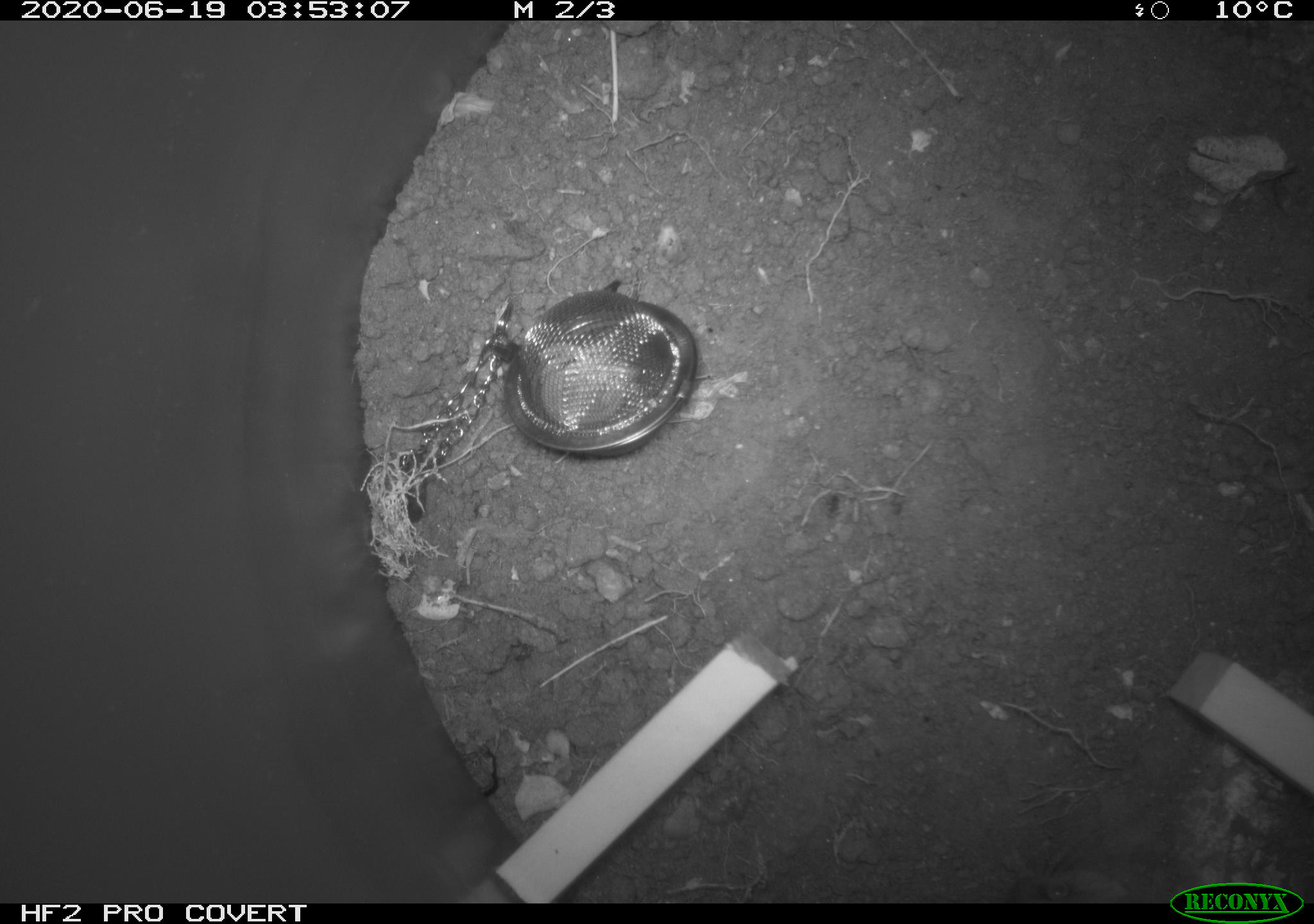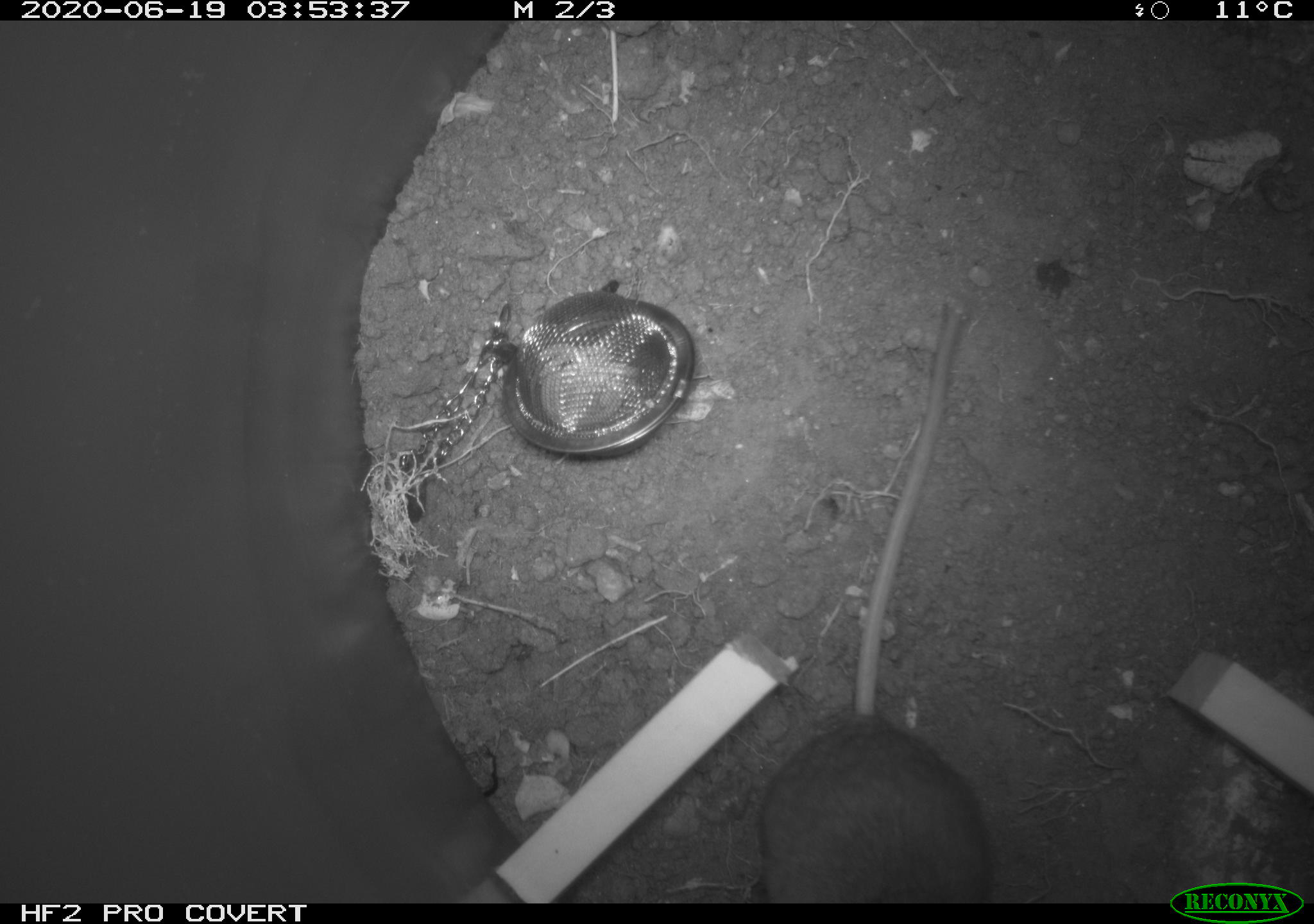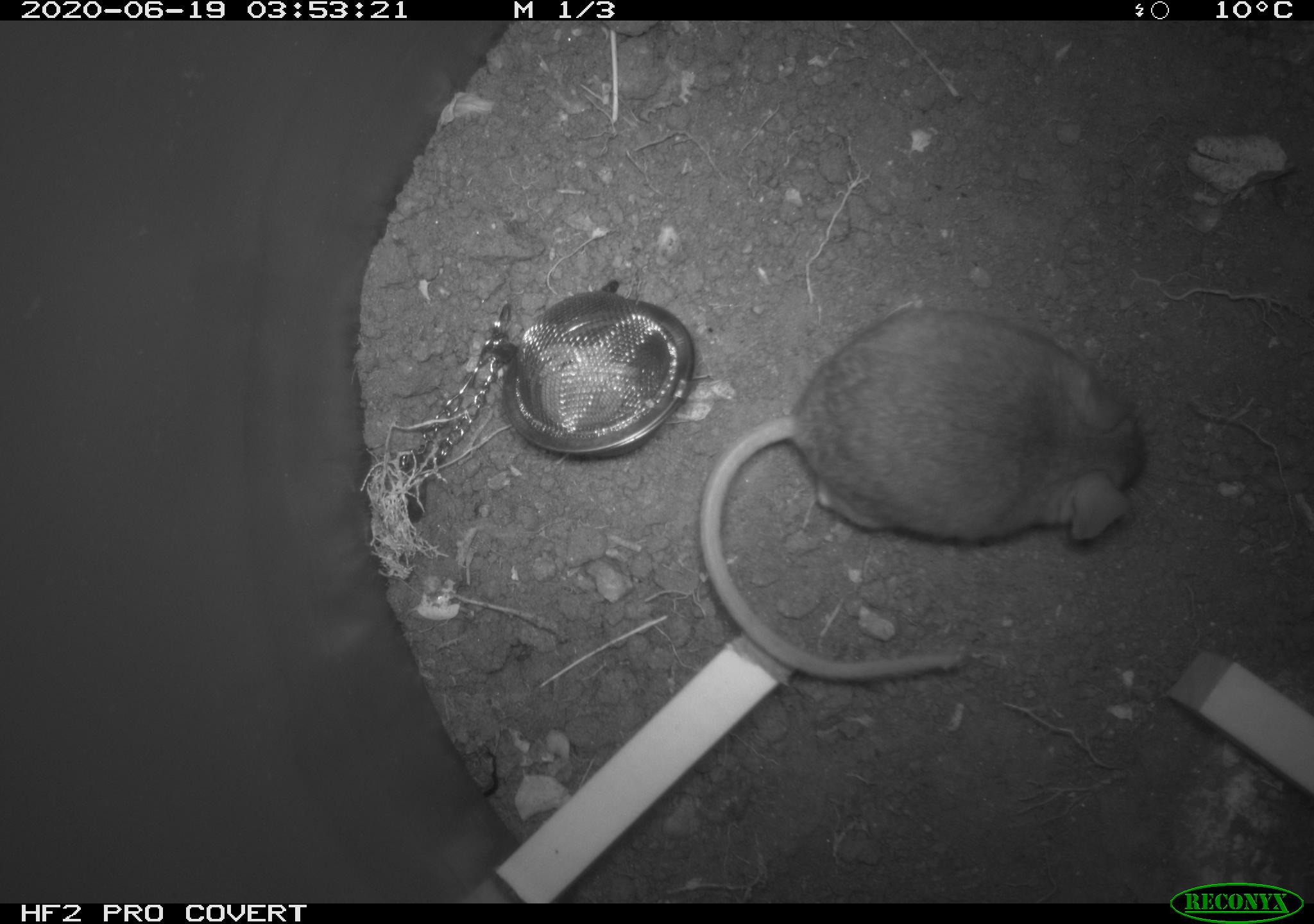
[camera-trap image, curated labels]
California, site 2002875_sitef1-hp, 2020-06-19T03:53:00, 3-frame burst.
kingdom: Animalia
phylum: Chordata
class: Mammalia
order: Rodentia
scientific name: Rodentia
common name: mouse species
Mouse species (Rodentia).